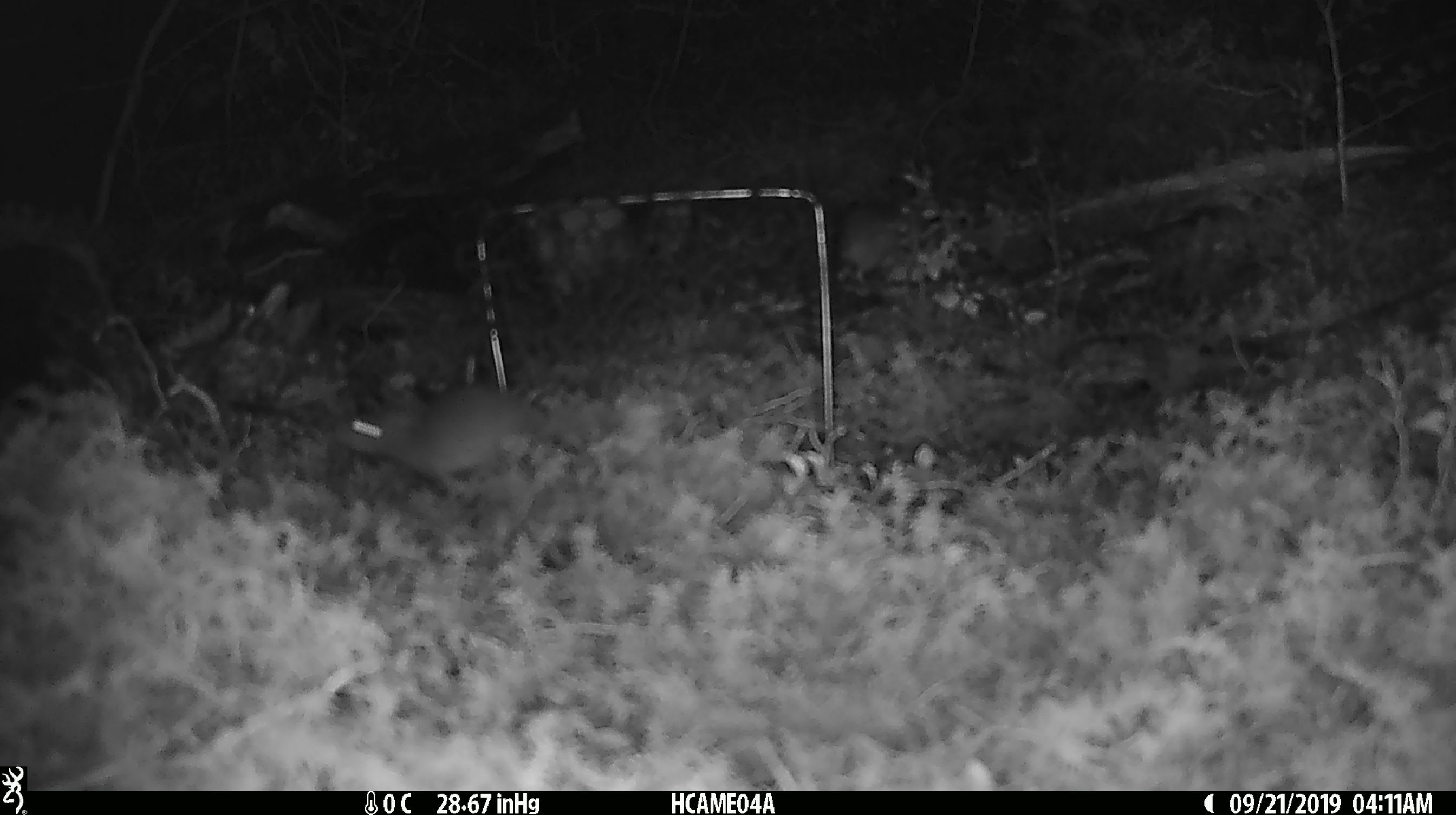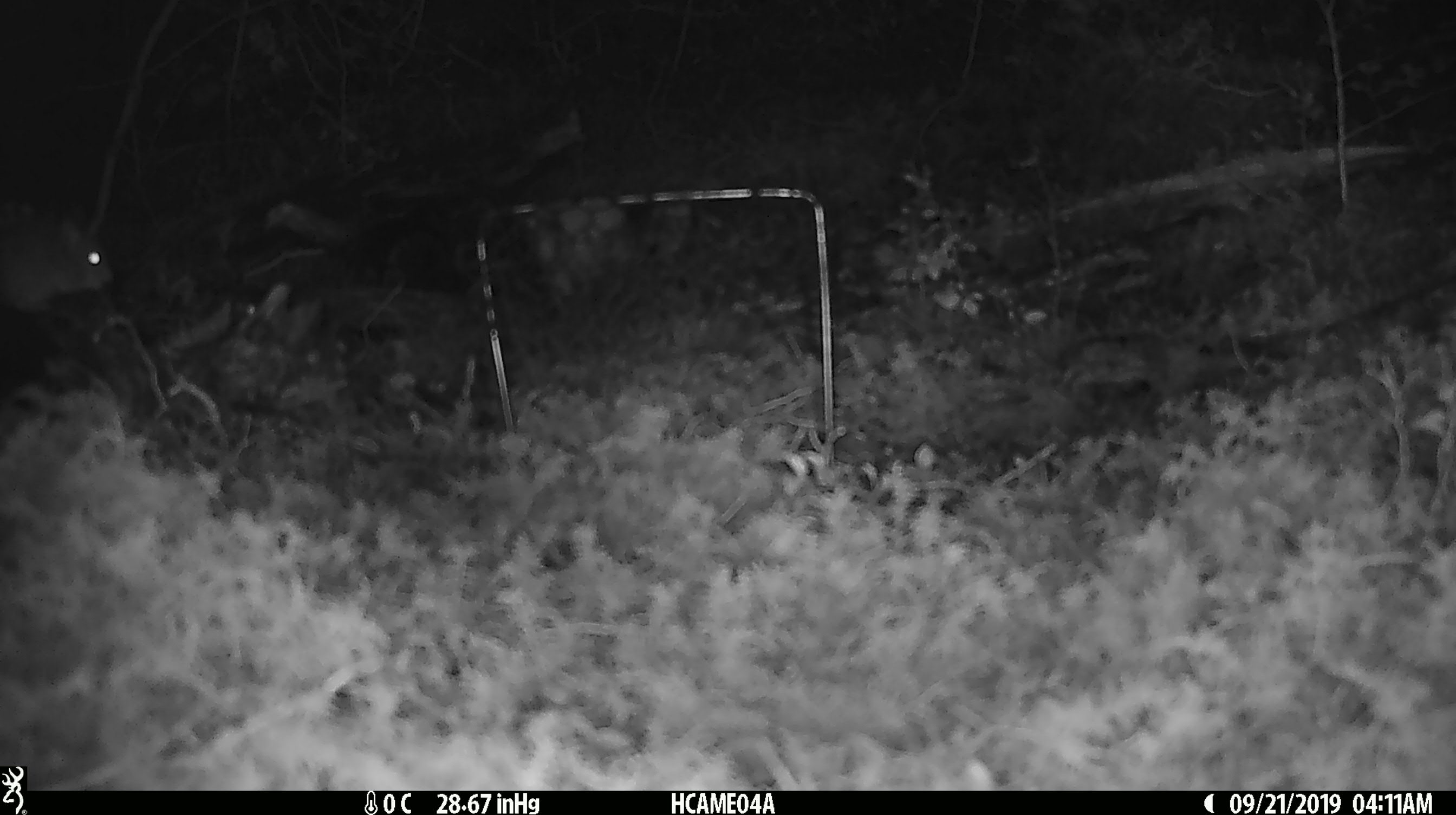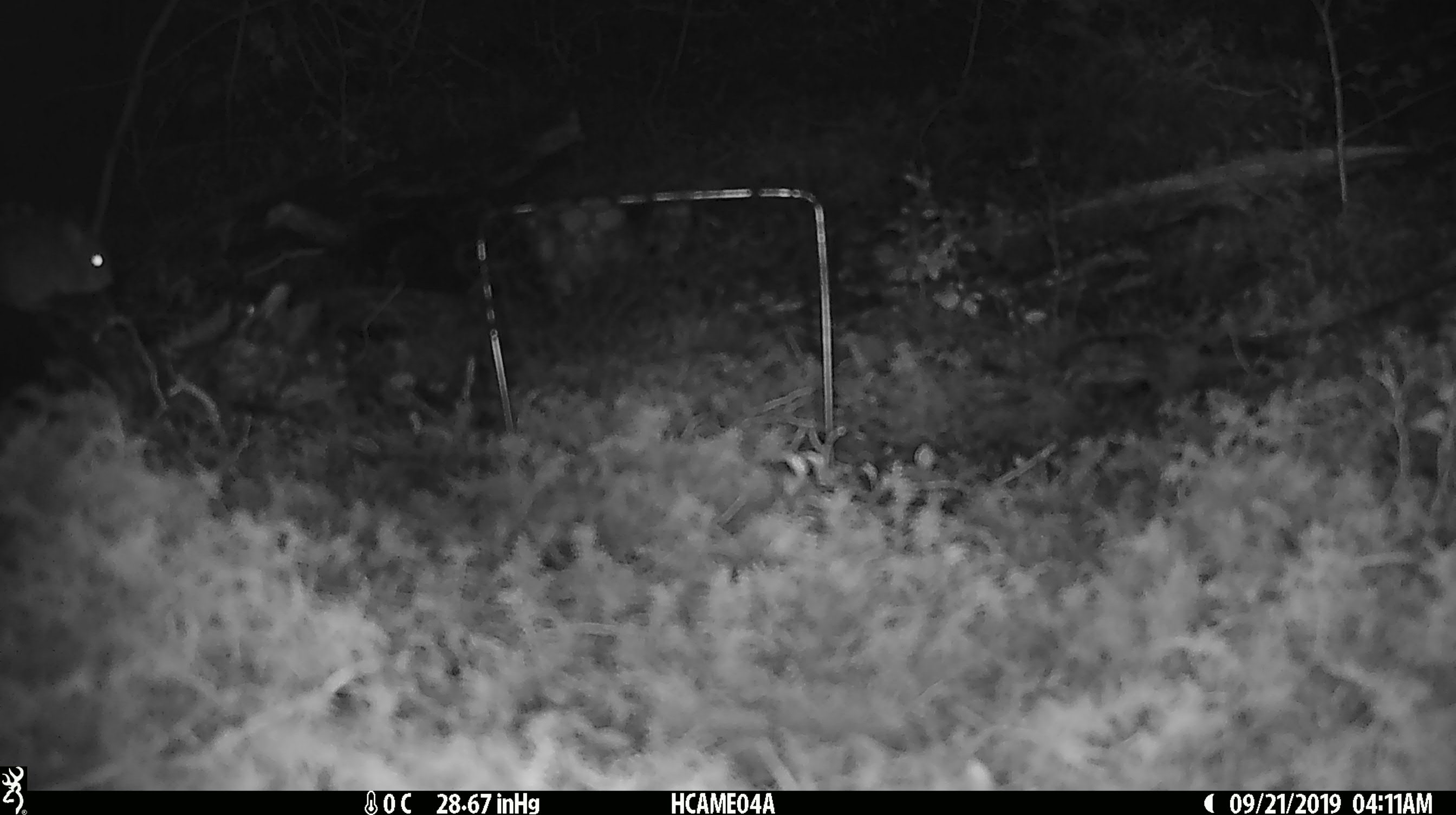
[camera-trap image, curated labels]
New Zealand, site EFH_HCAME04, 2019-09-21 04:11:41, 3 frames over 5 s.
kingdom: Animalia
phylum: Chordata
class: Mammalia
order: Rodentia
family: Muridae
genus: Mus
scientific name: Mus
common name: mouse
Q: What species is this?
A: Mouse (Mus).